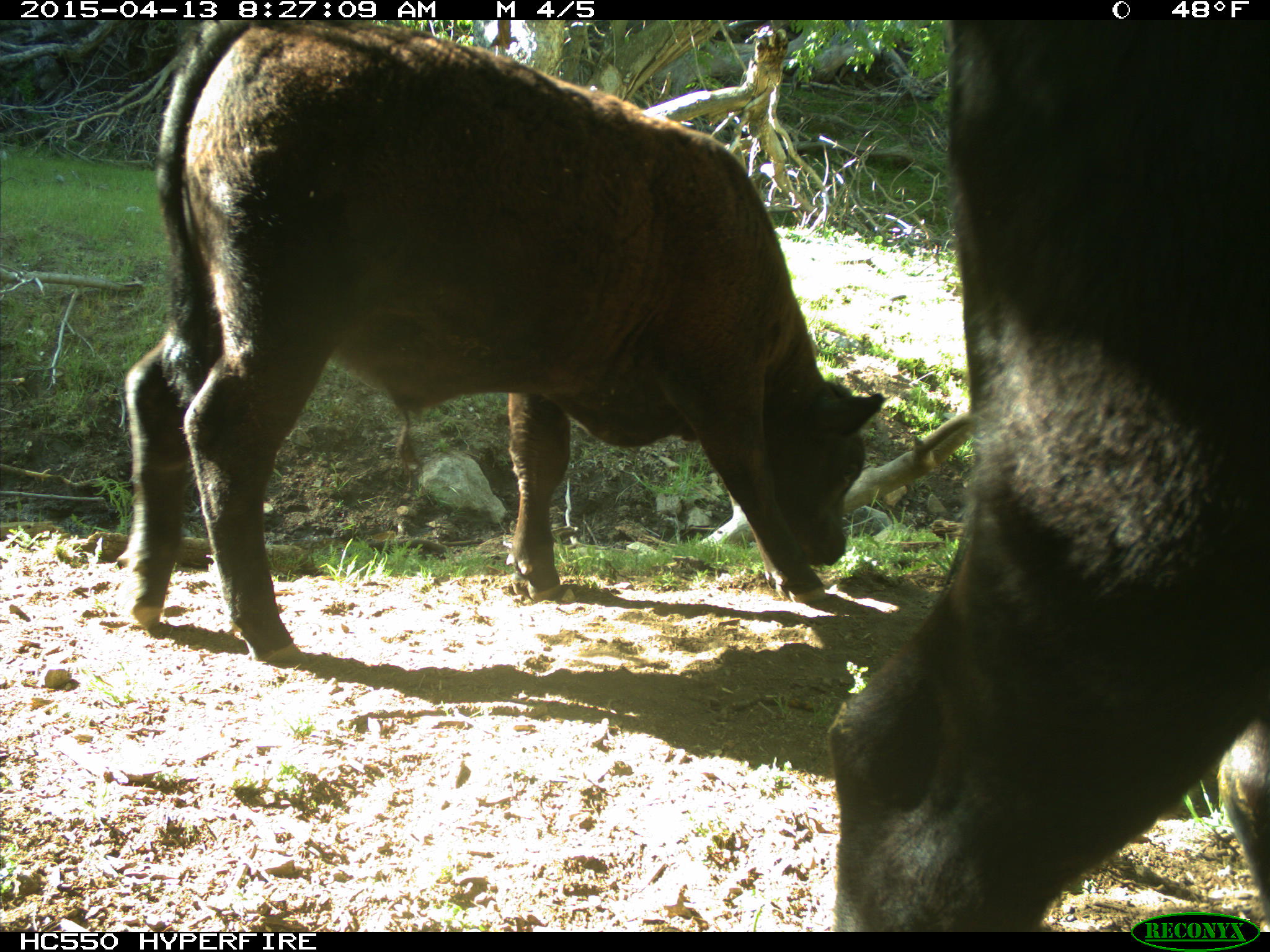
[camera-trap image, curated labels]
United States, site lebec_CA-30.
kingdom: Animalia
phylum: Chordata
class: Mammalia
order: Artiodactyla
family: Bovidae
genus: Bos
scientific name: Bos taurus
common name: domestic cow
Bos taurus (domestic cow).